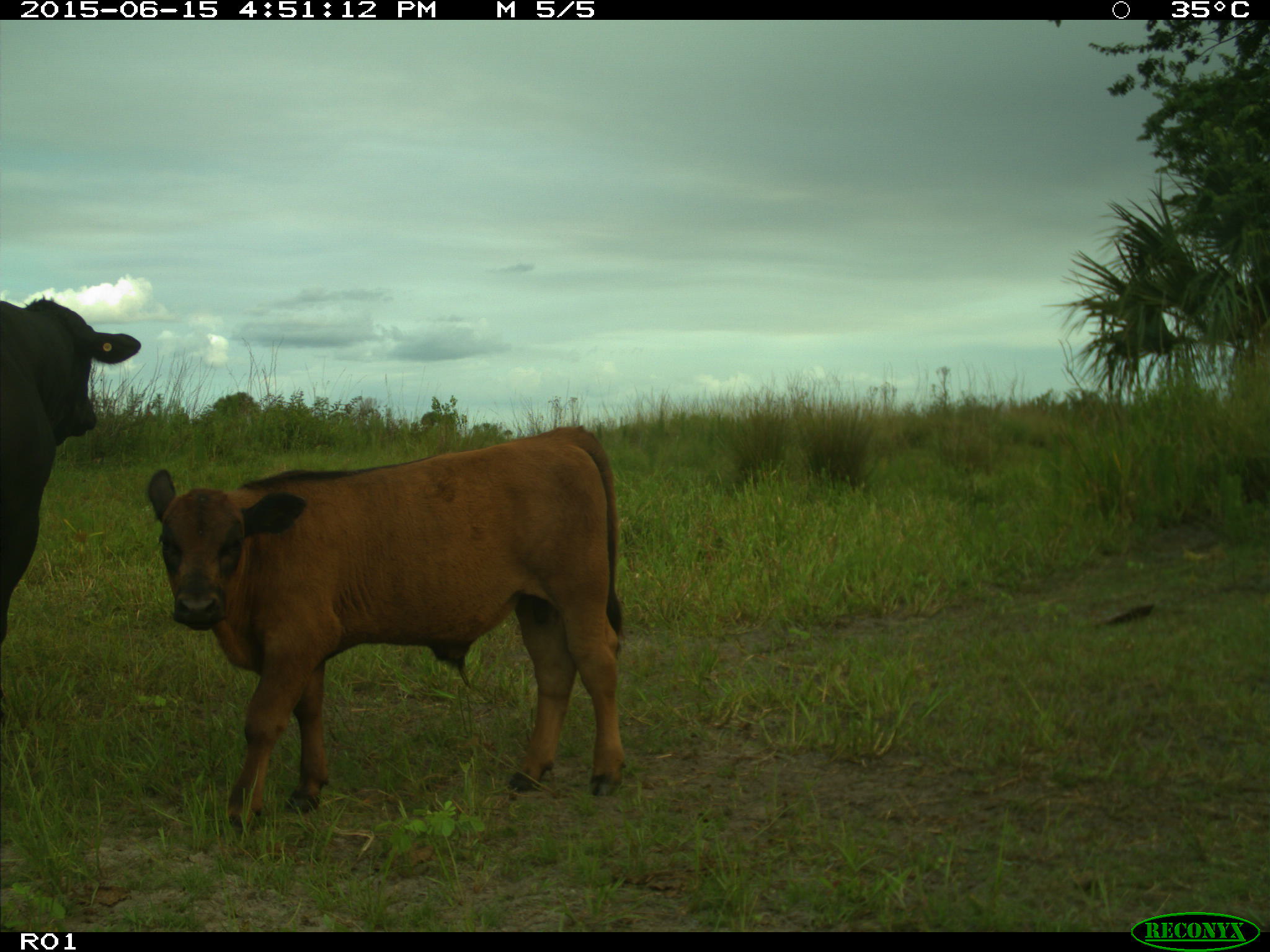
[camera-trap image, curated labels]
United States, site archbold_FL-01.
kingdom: Animalia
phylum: Chordata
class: Mammalia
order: Artiodactyla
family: Bovidae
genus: Bos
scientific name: Bos taurus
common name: domestic cow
Bos taurus (domestic cow).